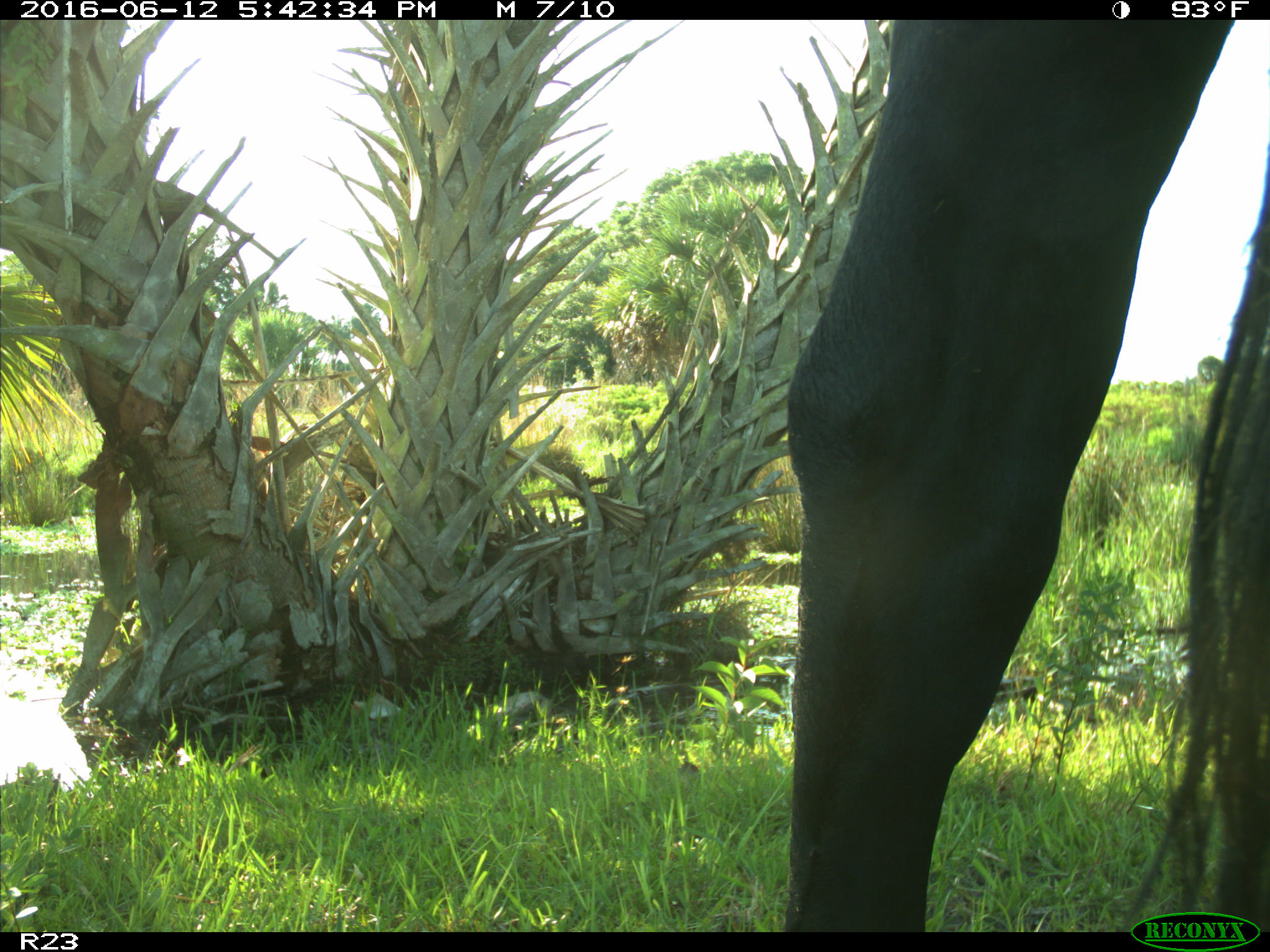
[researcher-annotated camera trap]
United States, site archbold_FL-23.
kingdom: Animalia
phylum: Chordata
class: Mammalia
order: Artiodactyla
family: Bovidae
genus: Bos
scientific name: Bos taurus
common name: domestic cow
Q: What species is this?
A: Bos taurus (domestic cow).